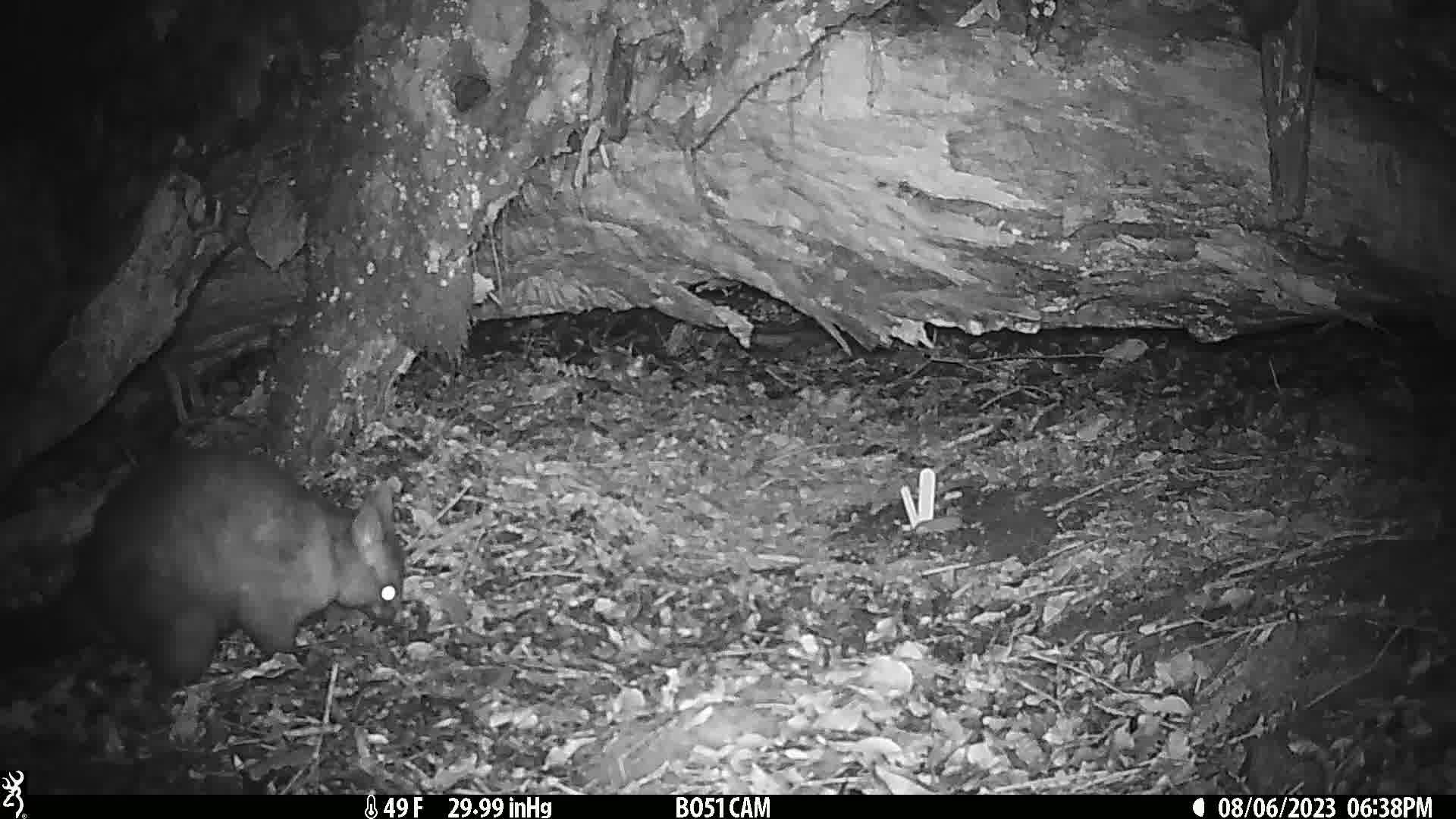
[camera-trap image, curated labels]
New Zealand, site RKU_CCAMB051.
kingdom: Animalia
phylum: Chordata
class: Mammalia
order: Diprotodontia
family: Phalangeridae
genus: Trichosurus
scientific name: Trichosurus vulpecula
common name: common brushtail possum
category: possum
Possum (common brushtail possum) (Trichosurus vulpecula).